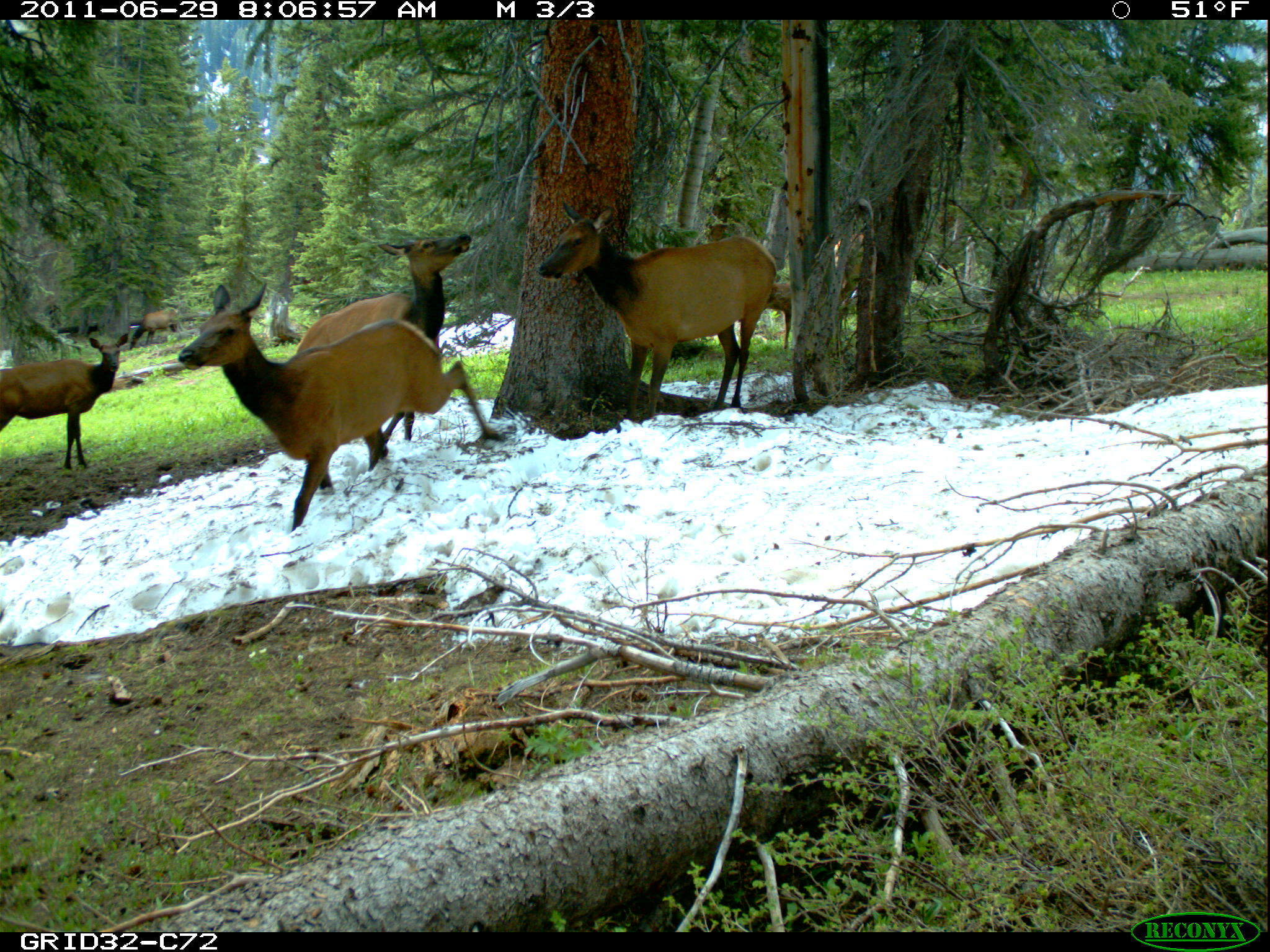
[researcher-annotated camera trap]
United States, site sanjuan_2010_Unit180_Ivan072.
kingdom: Animalia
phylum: Chordata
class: Mammalia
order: Artiodactyla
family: Cervidae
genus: Cervus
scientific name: Cervus elaphus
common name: red deer